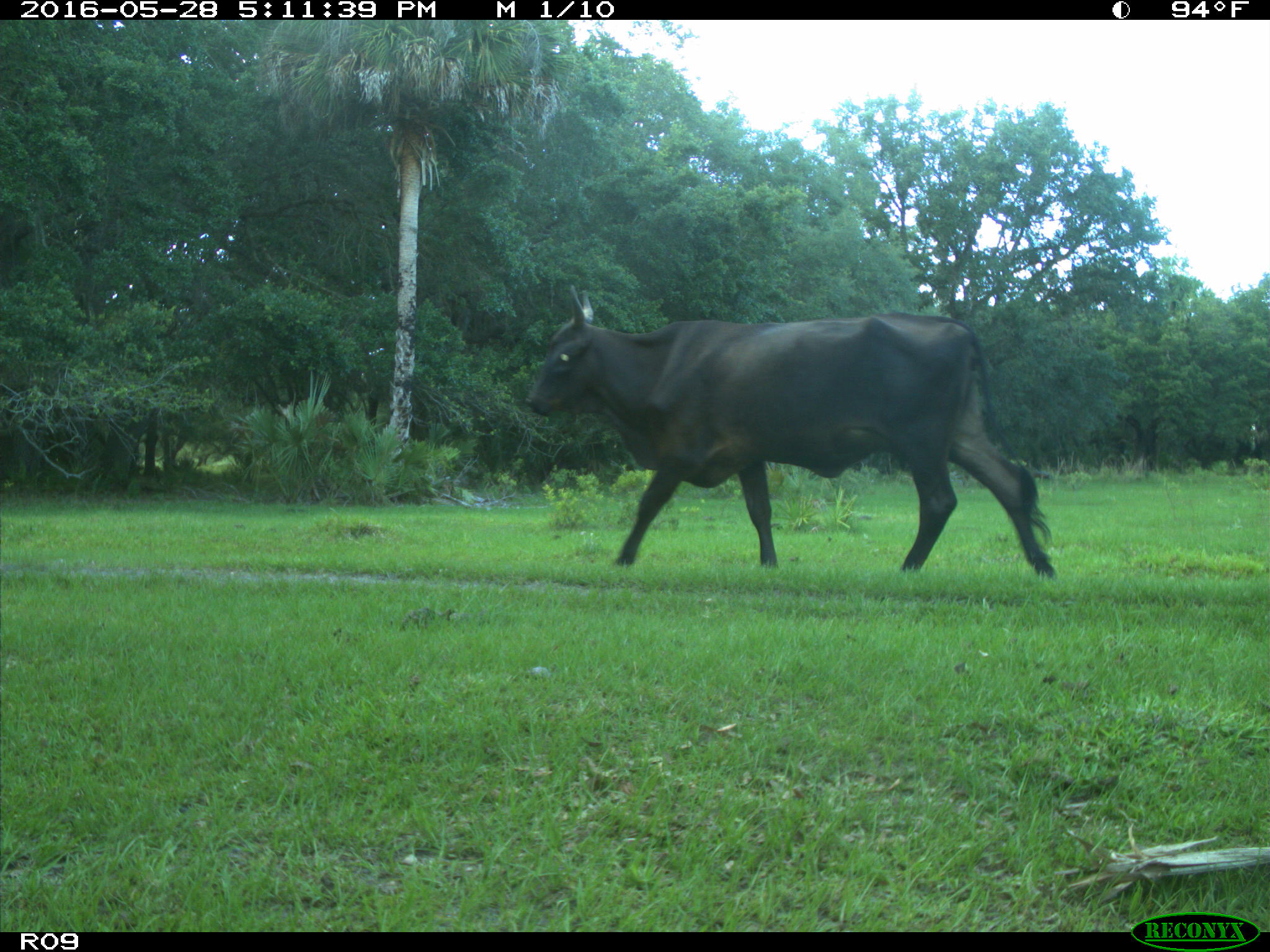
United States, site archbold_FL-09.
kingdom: Animalia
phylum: Chordata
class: Mammalia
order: Artiodactyla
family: Bovidae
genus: Bos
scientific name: Bos taurus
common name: domestic cow